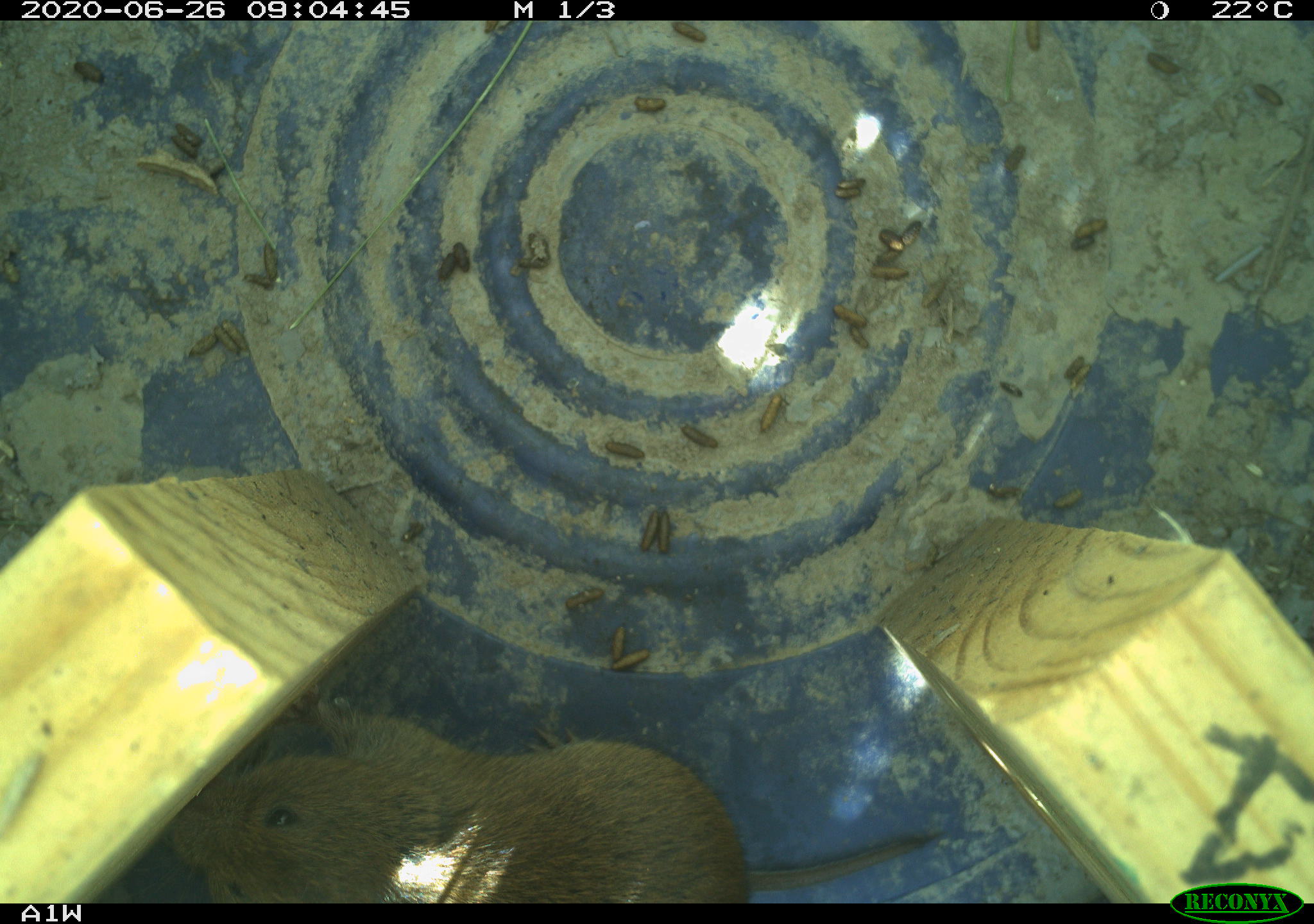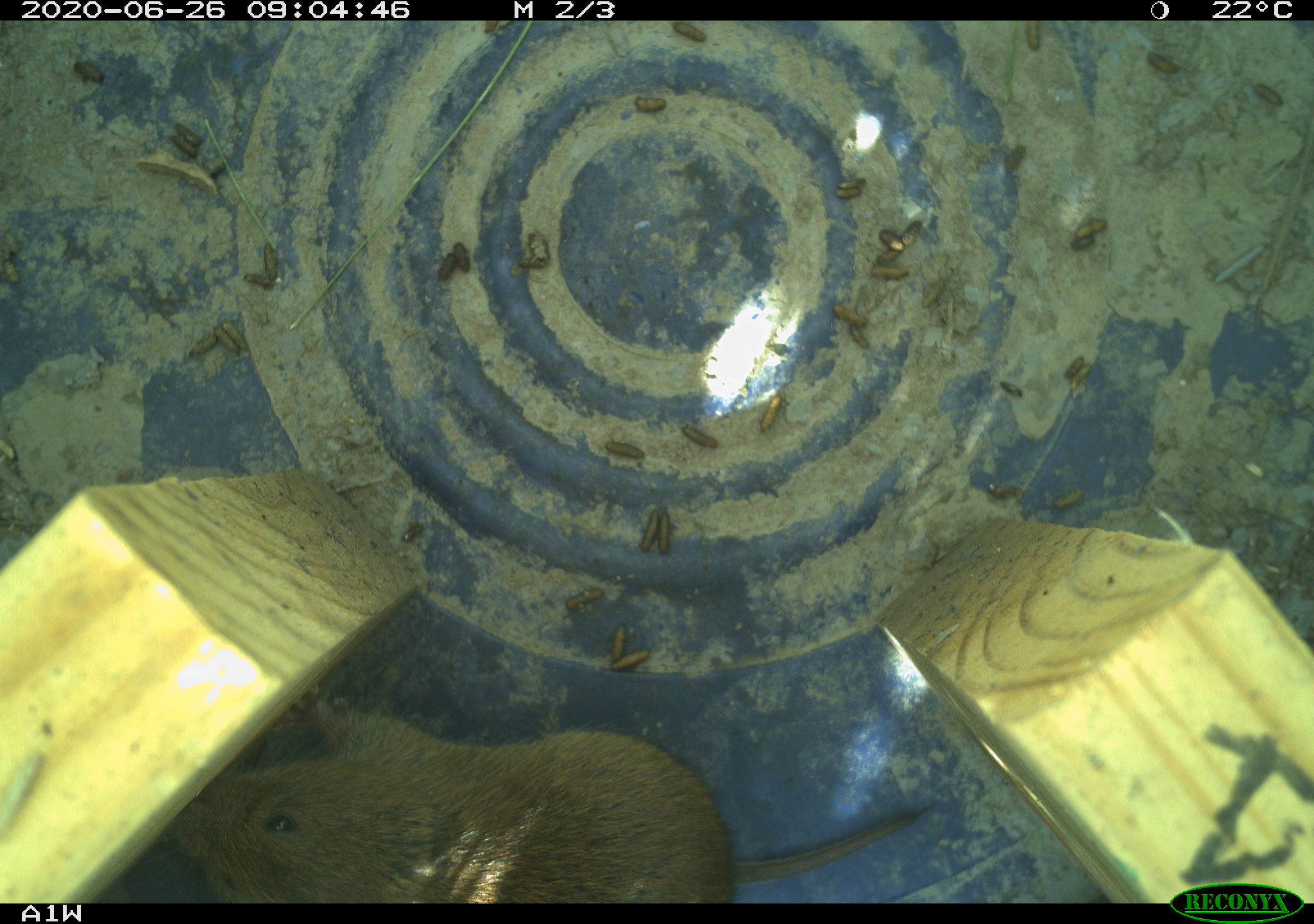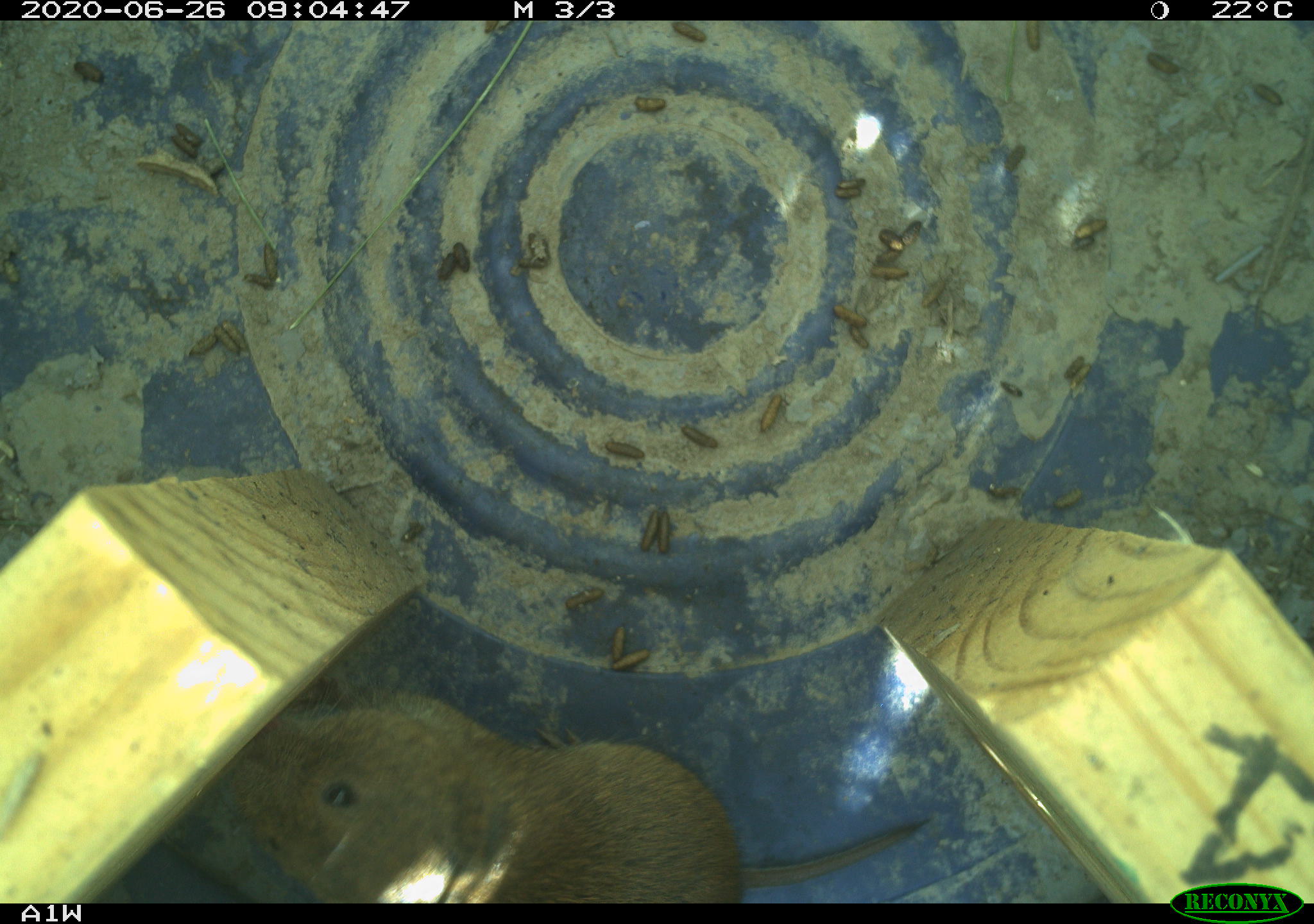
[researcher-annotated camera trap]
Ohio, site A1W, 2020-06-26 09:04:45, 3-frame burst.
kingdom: Animalia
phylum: Chordata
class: Mammalia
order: Rodentia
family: Cricetidae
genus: Microtus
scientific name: Microtus pennsylvanicus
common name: meadow vole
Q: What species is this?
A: Meadow vole (Microtus pennsylvanicus).